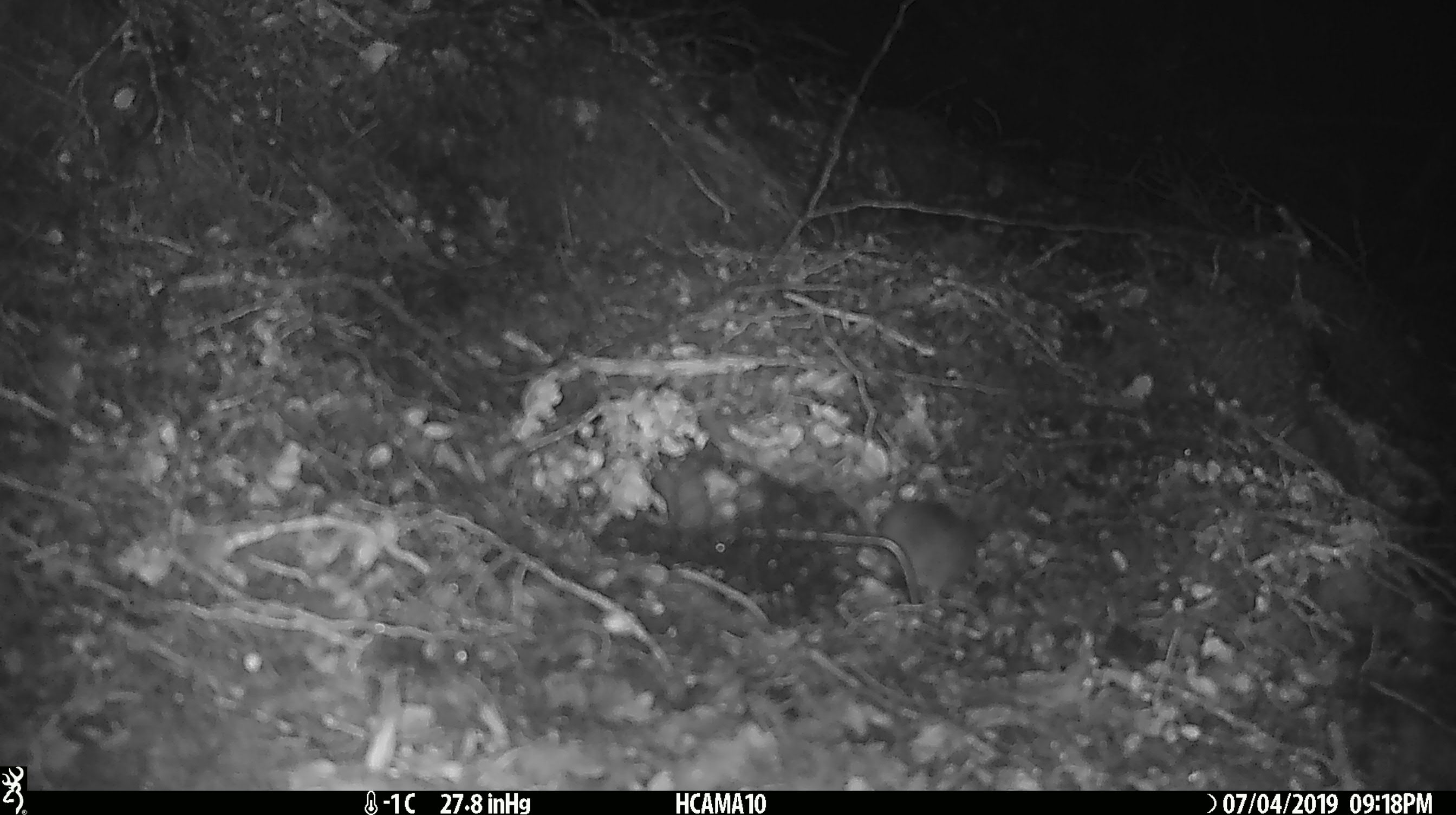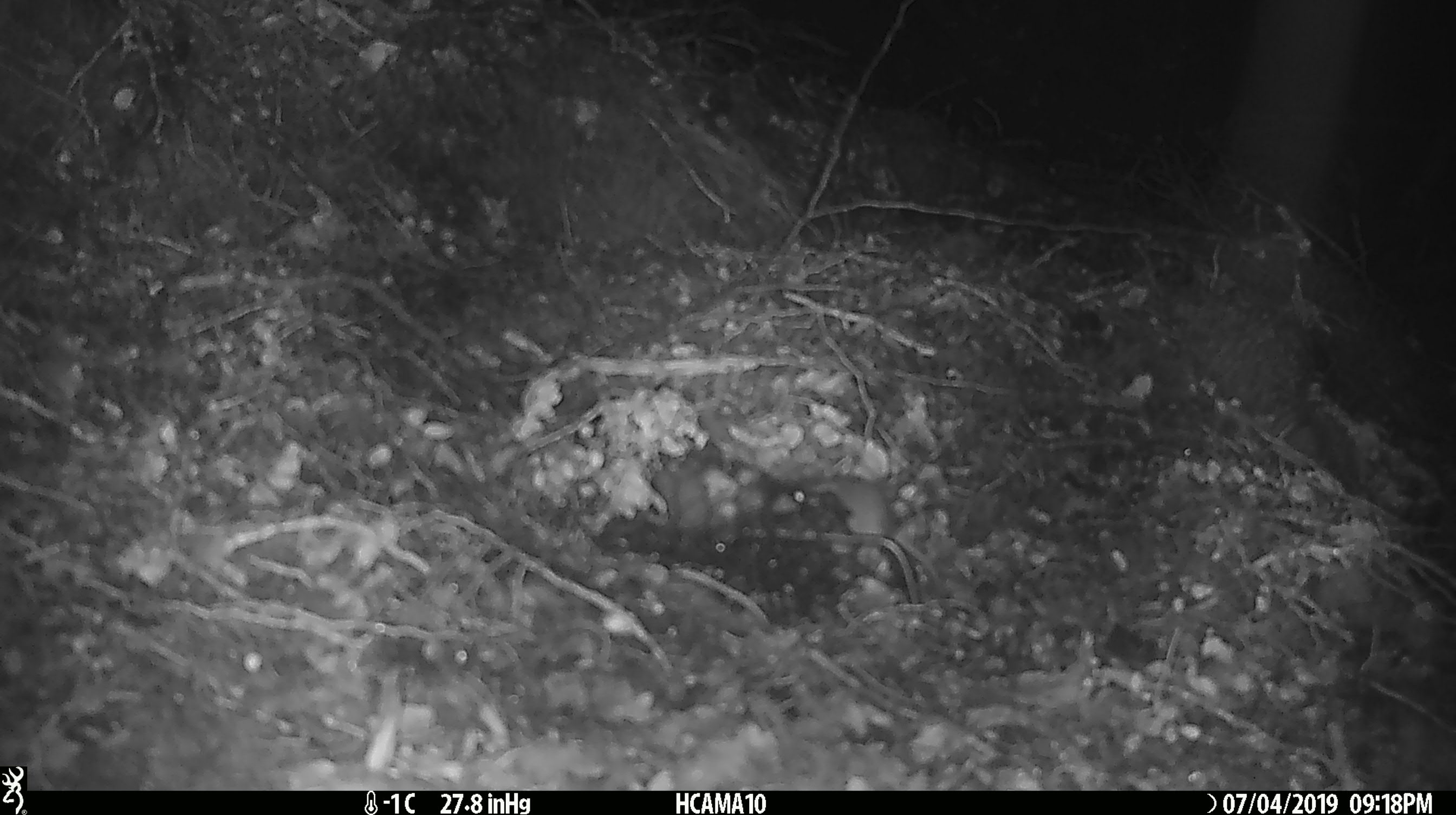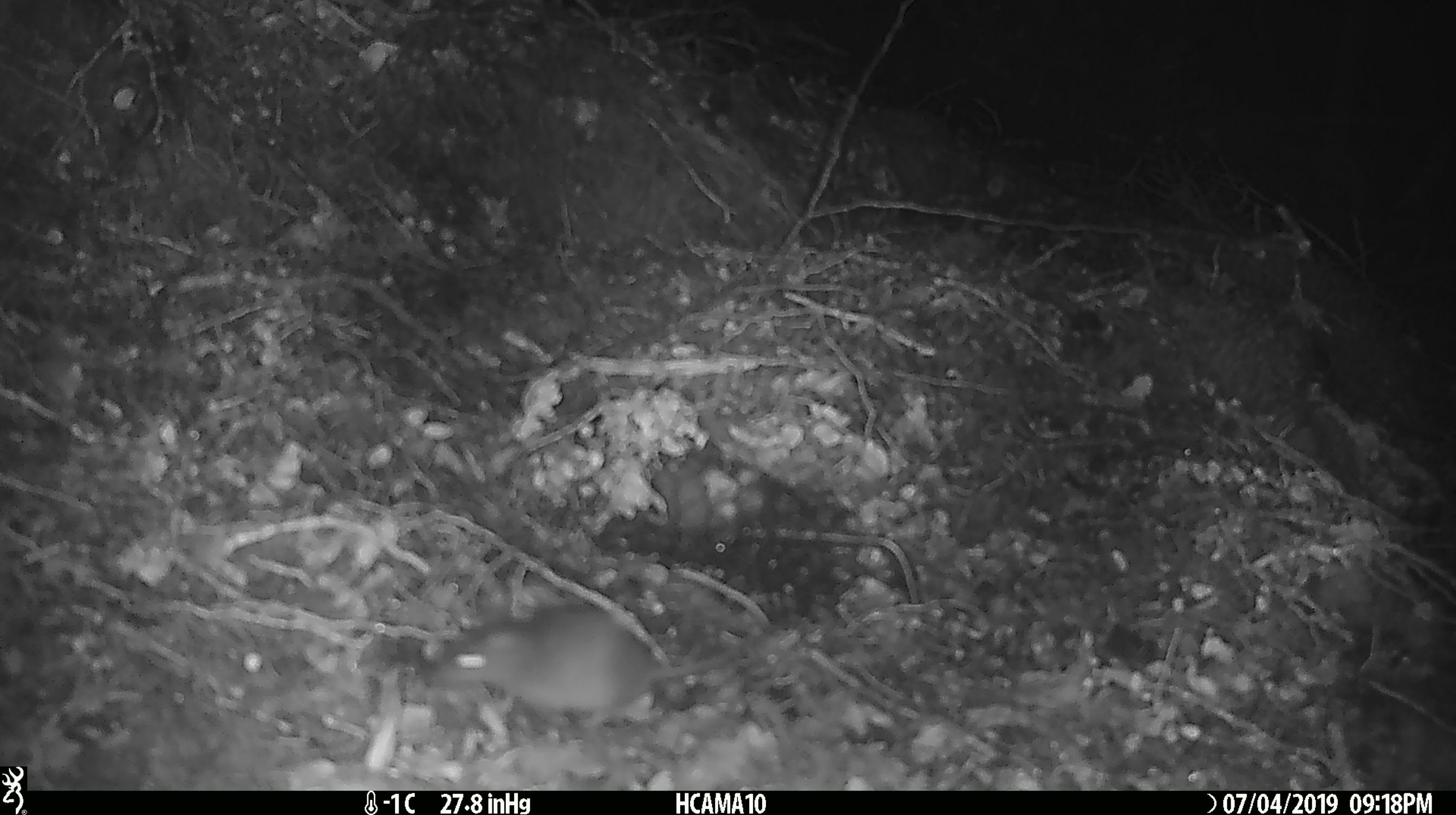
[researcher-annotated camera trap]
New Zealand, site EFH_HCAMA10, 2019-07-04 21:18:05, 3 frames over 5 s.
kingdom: Animalia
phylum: Chordata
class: Mammalia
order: Rodentia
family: Muridae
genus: Mus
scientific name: Mus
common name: mouse